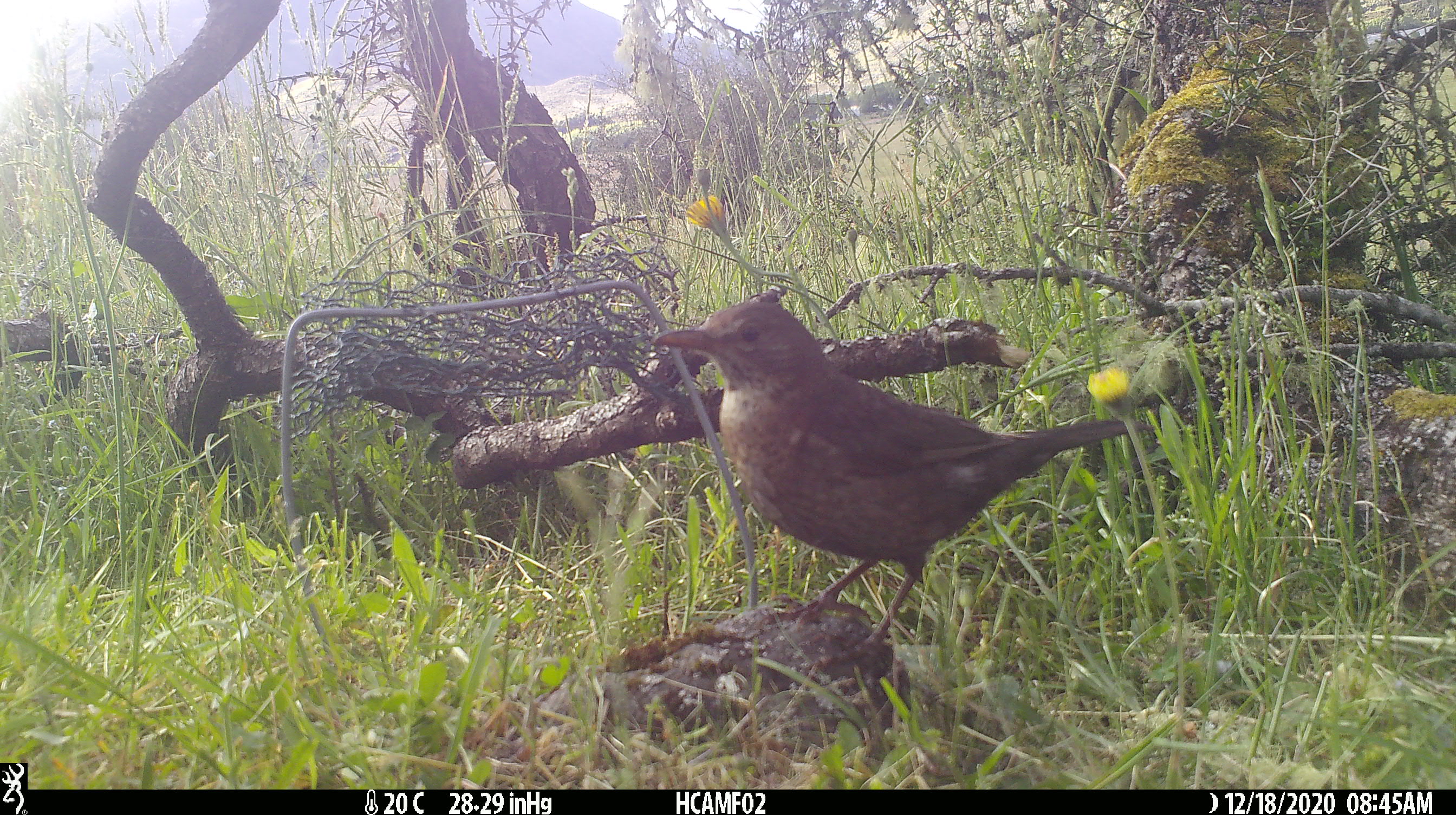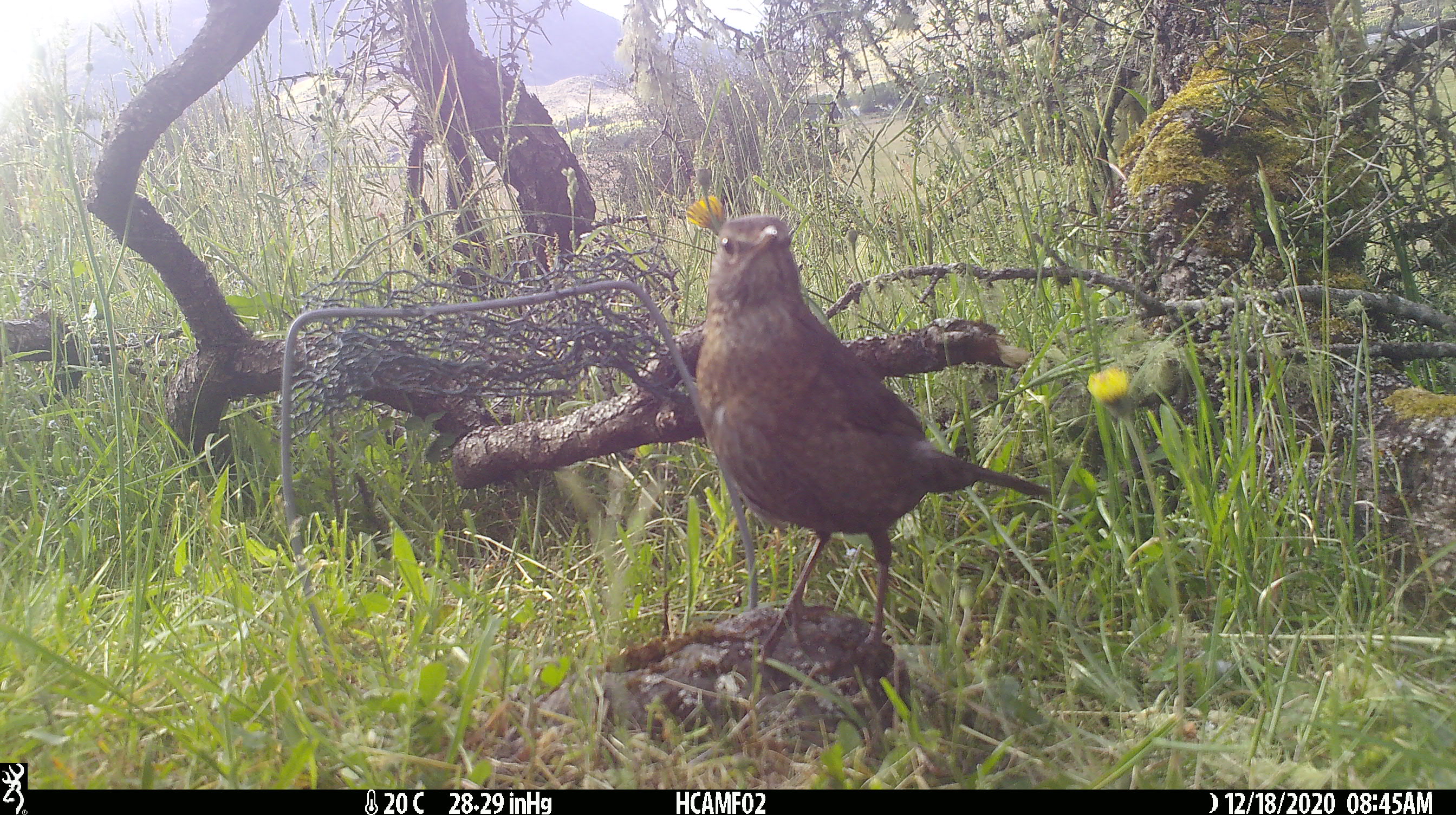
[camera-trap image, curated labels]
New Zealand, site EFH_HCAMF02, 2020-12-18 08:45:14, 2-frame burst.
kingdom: Animalia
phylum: Chordata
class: Aves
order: Passeriformes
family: Turdidae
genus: Turdus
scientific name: Turdus philomelos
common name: song thrush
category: thrush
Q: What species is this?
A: Thrush (song thrush) (Turdus philomelos).